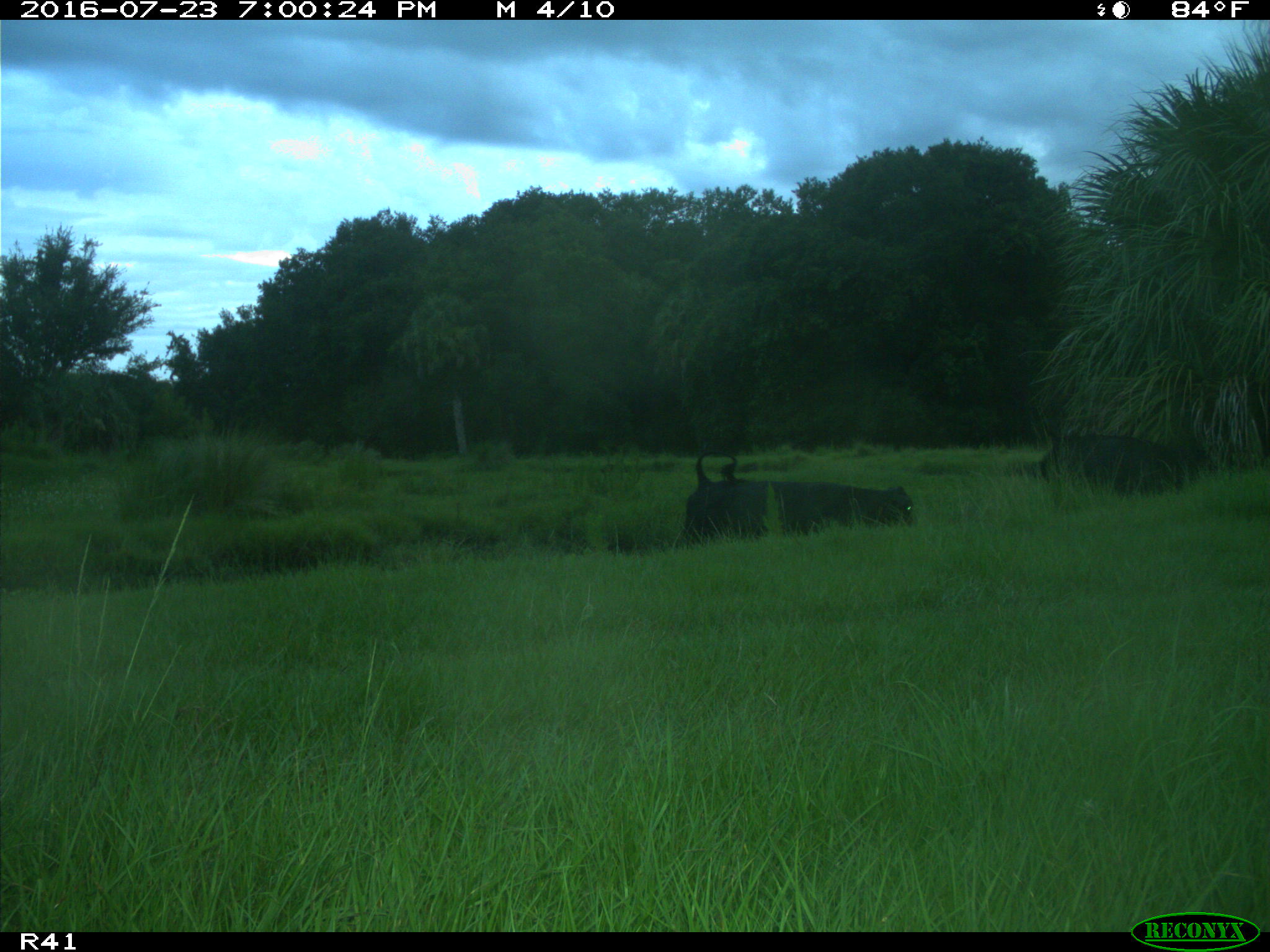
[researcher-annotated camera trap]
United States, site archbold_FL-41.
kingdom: Animalia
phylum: Chordata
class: Mammalia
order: Artiodactyla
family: Bovidae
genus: Bos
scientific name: Bos taurus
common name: domestic cow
Bos taurus (domestic cow).